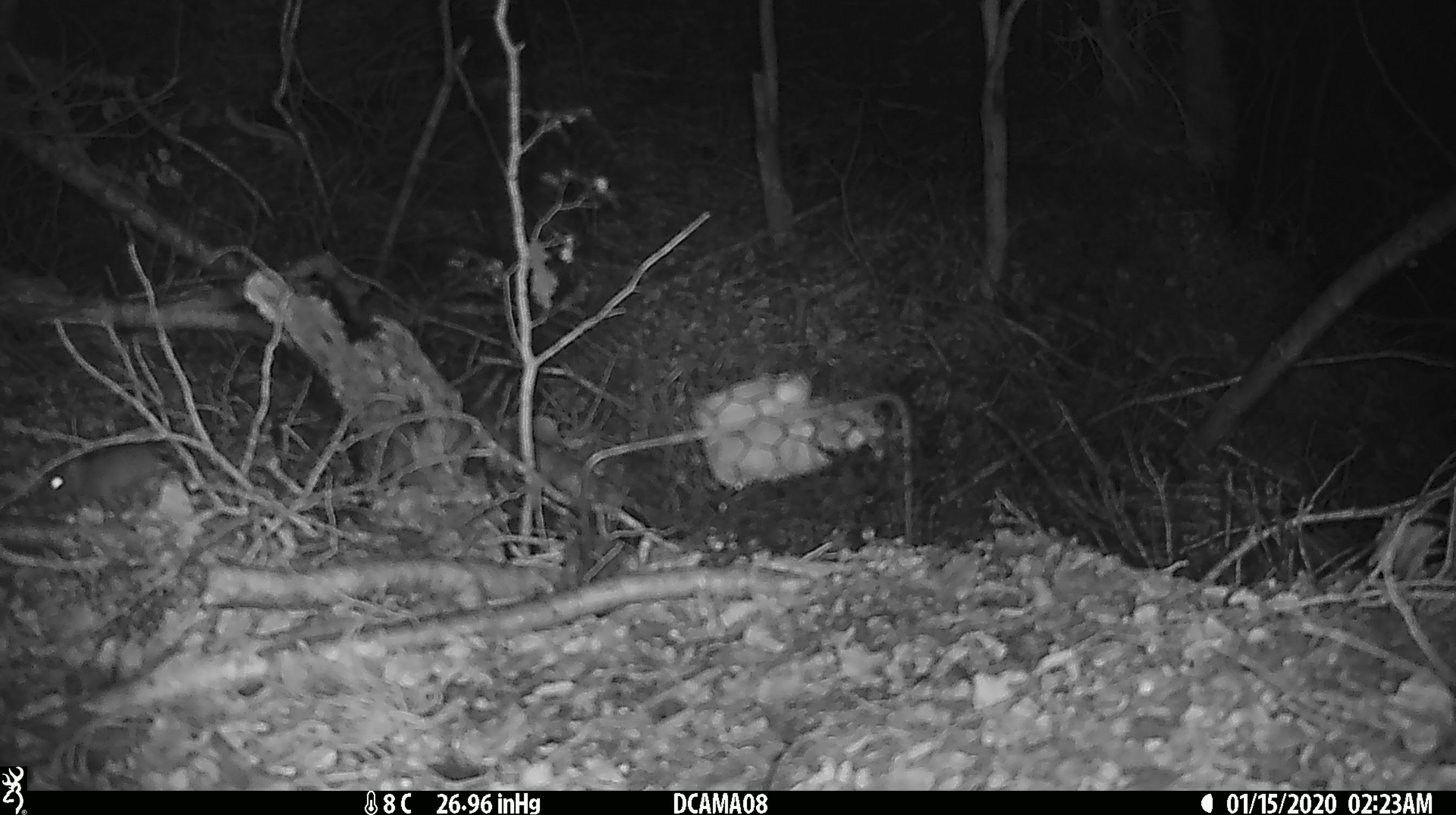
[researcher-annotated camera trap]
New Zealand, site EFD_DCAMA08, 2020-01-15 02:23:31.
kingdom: Animalia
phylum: Chordata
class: Mammalia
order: Rodentia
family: Muridae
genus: Mus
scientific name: Mus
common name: mouse